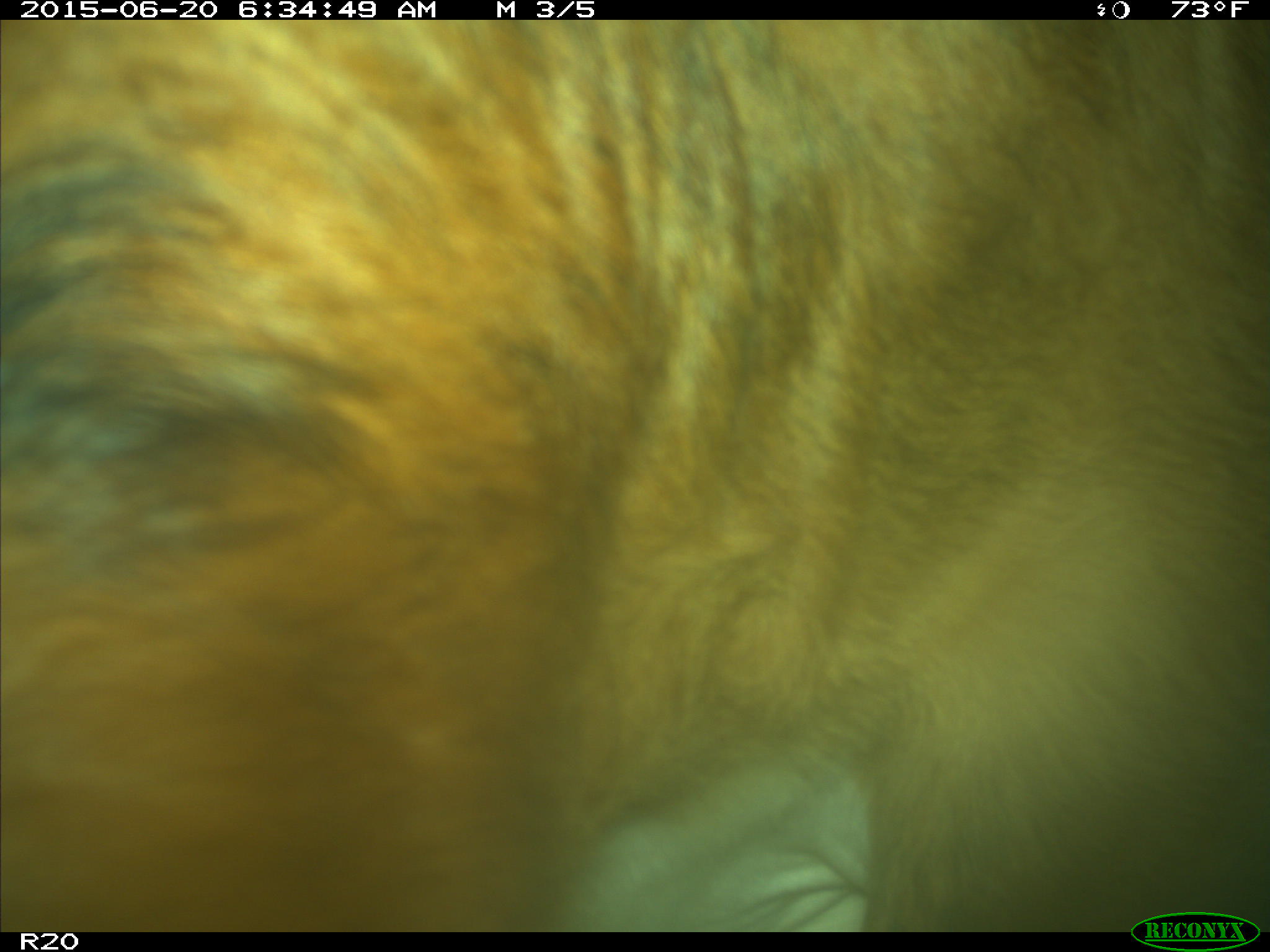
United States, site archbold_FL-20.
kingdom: Animalia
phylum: Chordata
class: Mammalia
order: Artiodactyla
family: Bovidae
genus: Bos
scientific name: Bos taurus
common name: domestic cow